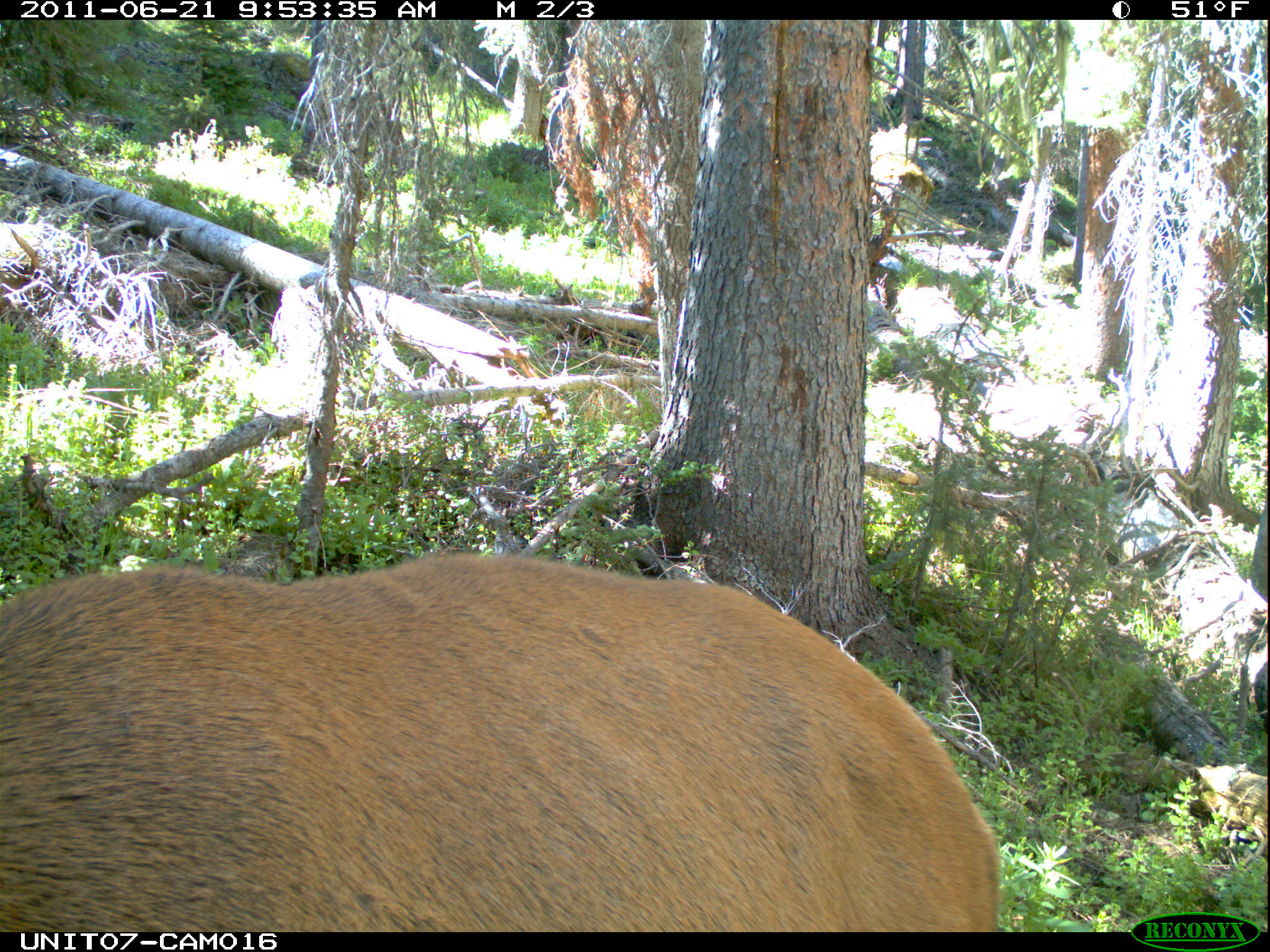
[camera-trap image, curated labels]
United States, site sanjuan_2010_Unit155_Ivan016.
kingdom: Animalia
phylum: Chordata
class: Mammalia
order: Artiodactyla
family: Cervidae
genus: Cervus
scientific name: Cervus elaphus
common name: red deer